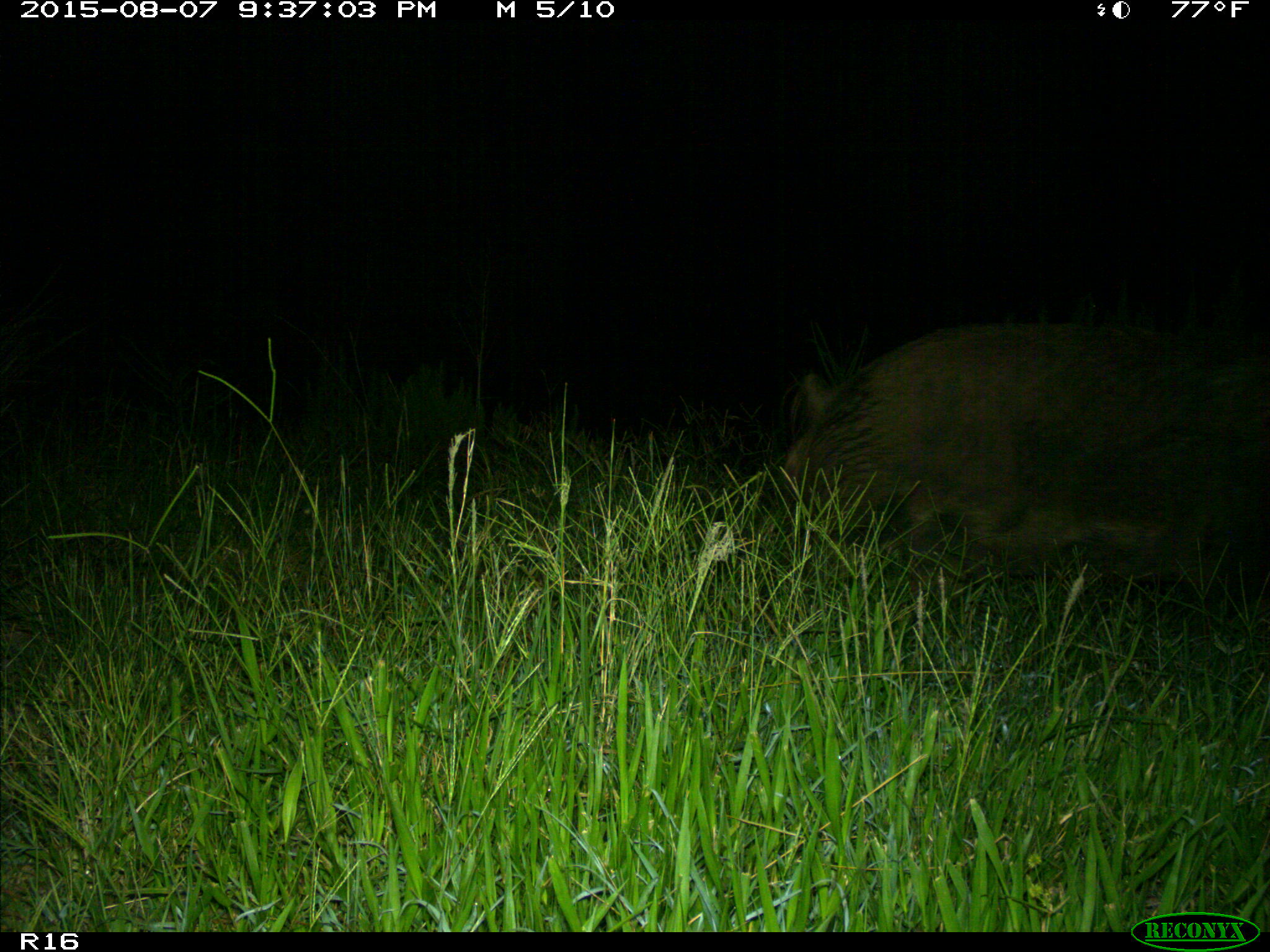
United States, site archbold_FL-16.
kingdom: Animalia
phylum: Chordata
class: Mammalia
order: Artiodactyla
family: Suidae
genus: Sus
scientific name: Sus scrofa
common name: wild boar